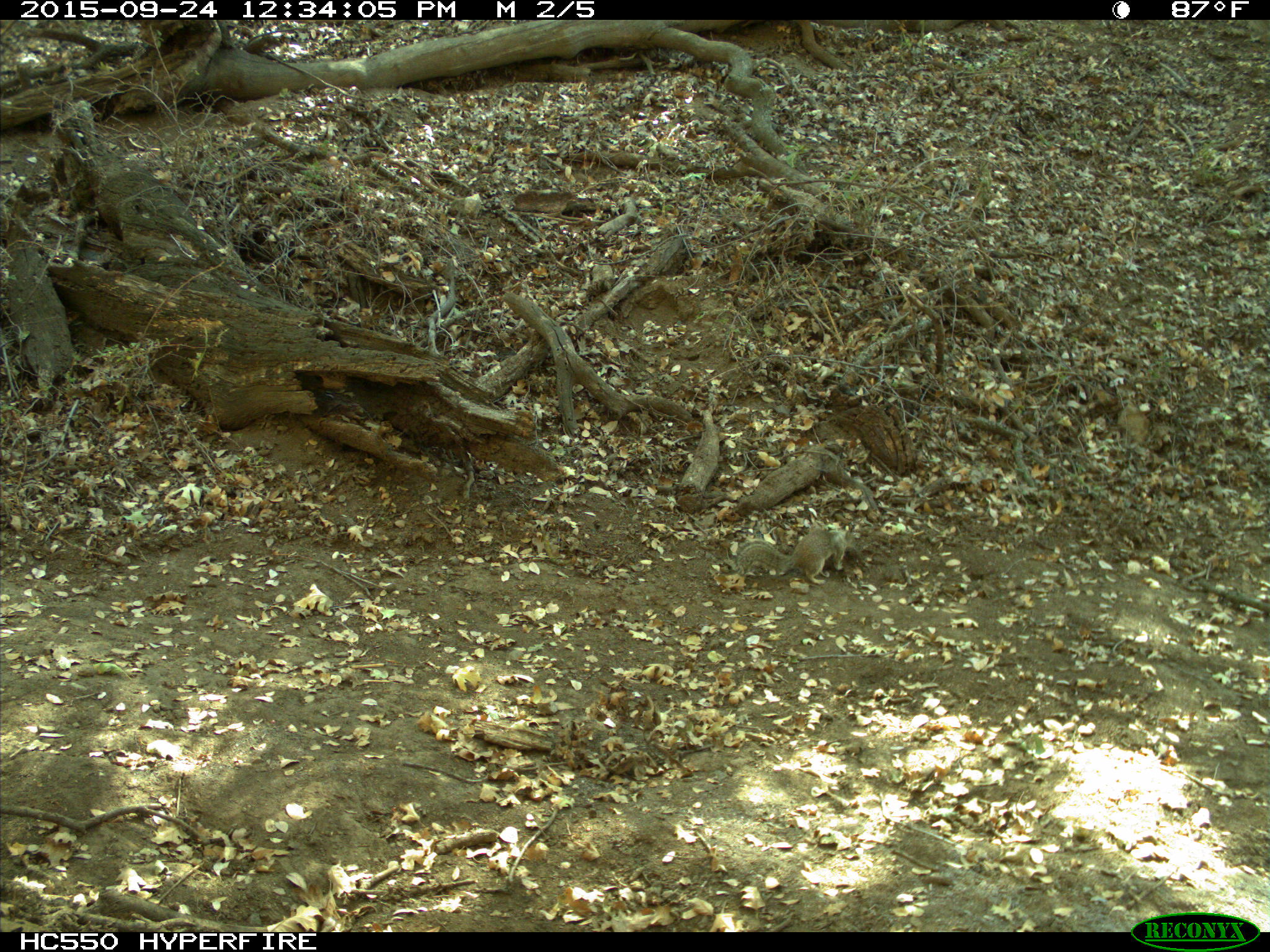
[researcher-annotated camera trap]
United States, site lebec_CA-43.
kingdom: Animalia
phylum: Chordata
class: Mammalia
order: Rodentia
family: Sciuridae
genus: Otospermophilus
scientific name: Otospermophilus beecheyi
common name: california ground squirrel